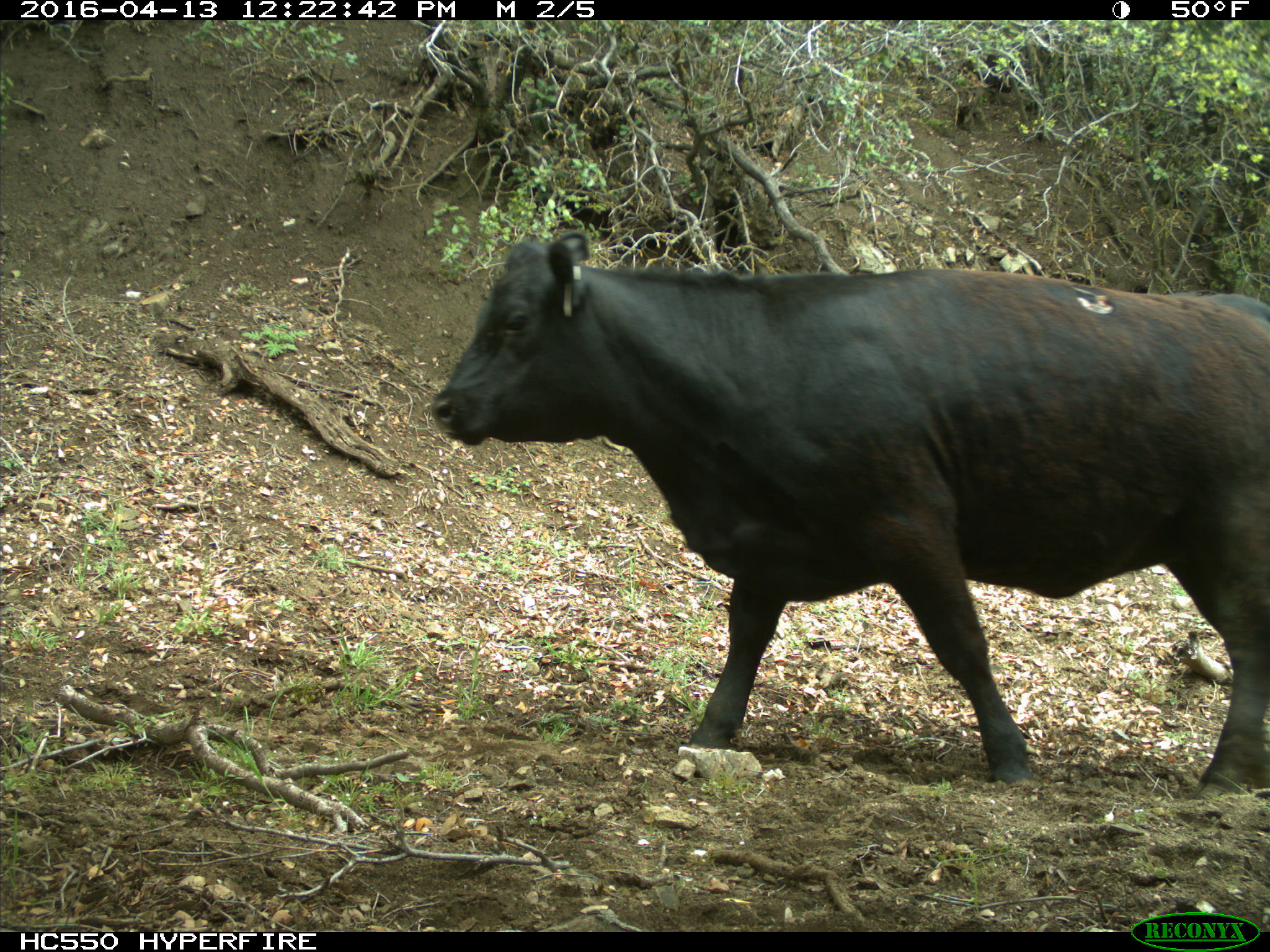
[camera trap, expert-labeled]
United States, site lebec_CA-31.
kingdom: Animalia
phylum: Chordata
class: Mammalia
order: Artiodactyla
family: Bovidae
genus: Bos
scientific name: Bos taurus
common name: domestic cow